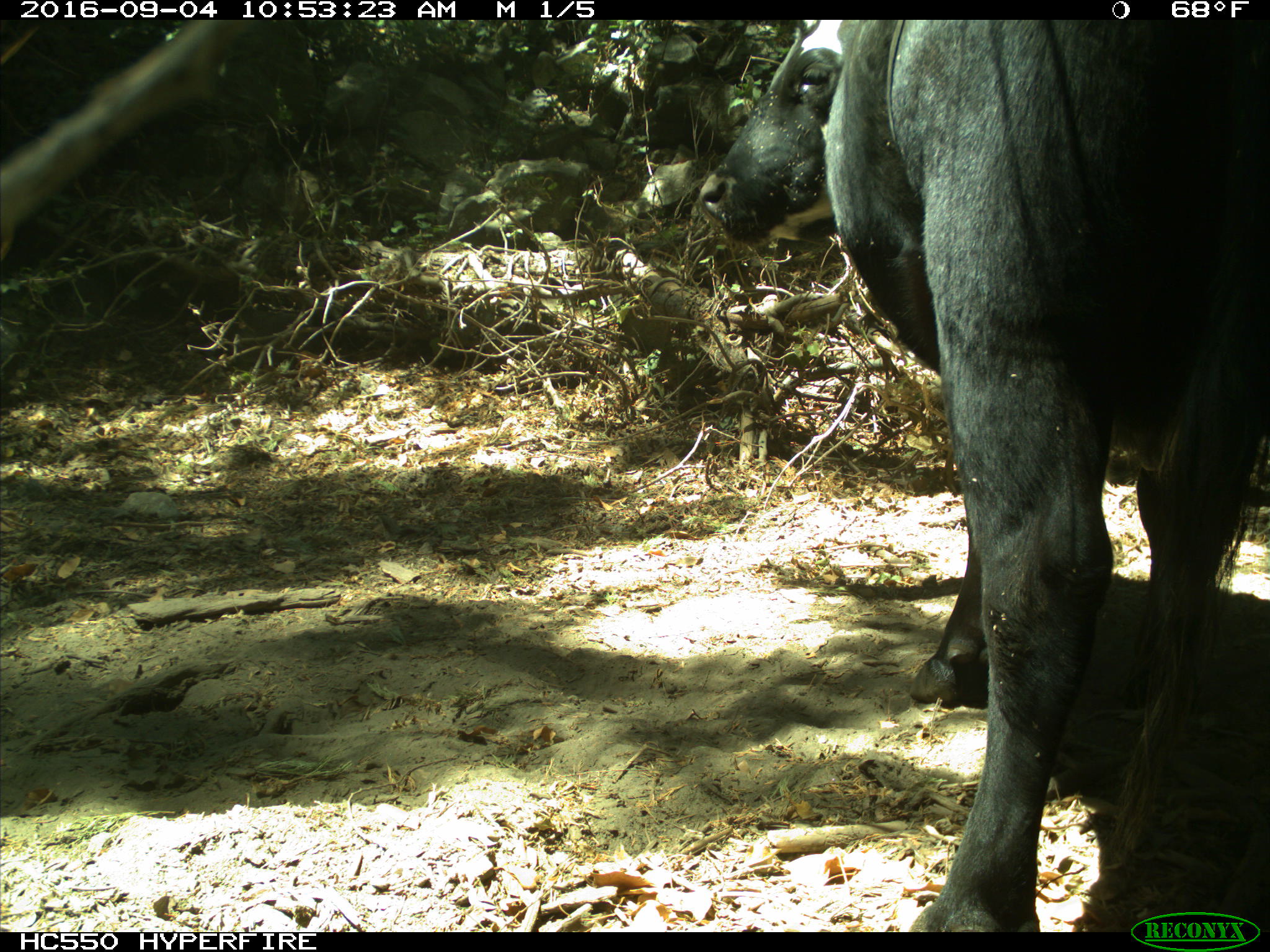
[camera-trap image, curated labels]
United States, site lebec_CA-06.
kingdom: Animalia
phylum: Chordata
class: Mammalia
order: Artiodactyla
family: Bovidae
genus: Bos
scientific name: Bos taurus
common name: domestic cow